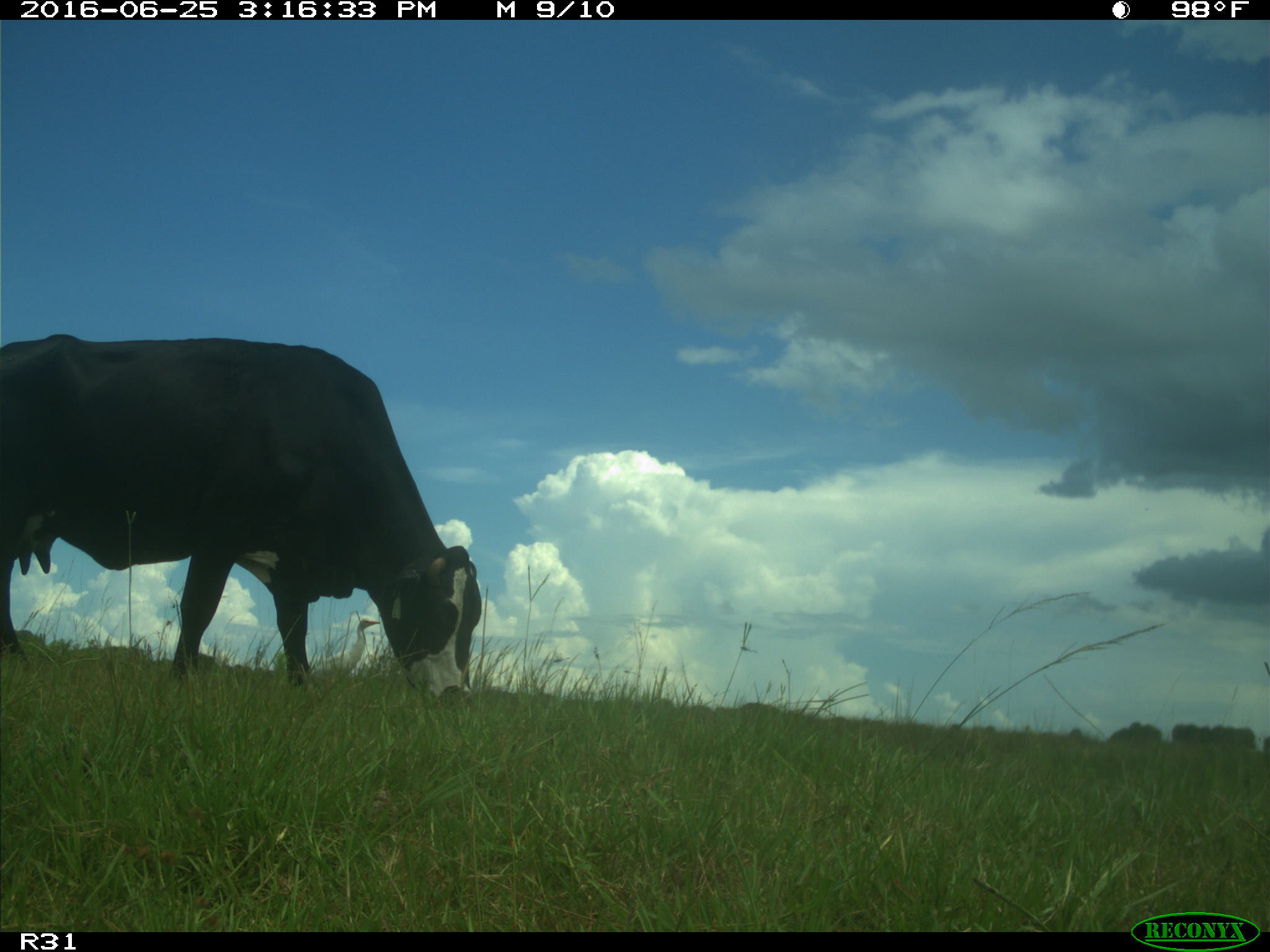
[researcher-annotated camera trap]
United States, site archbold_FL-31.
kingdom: Animalia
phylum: Chordata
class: Mammalia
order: Artiodactyla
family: Bovidae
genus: Bos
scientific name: Bos taurus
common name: domestic cow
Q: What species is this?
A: Bos taurus (domestic cow).